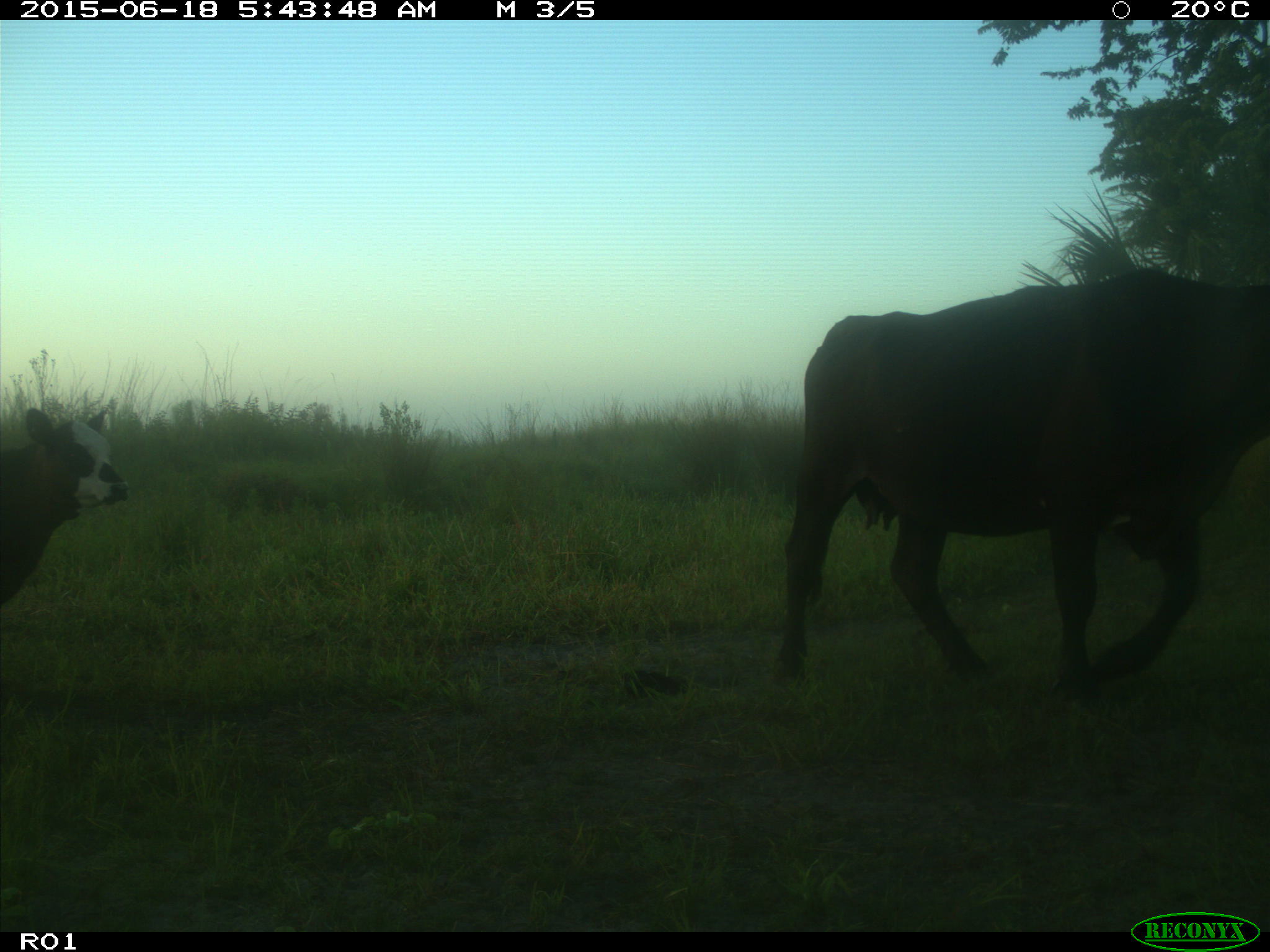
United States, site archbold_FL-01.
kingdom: Animalia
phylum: Chordata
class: Mammalia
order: Artiodactyla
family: Bovidae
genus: Bos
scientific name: Bos taurus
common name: domestic cow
Bos taurus (domestic cow).